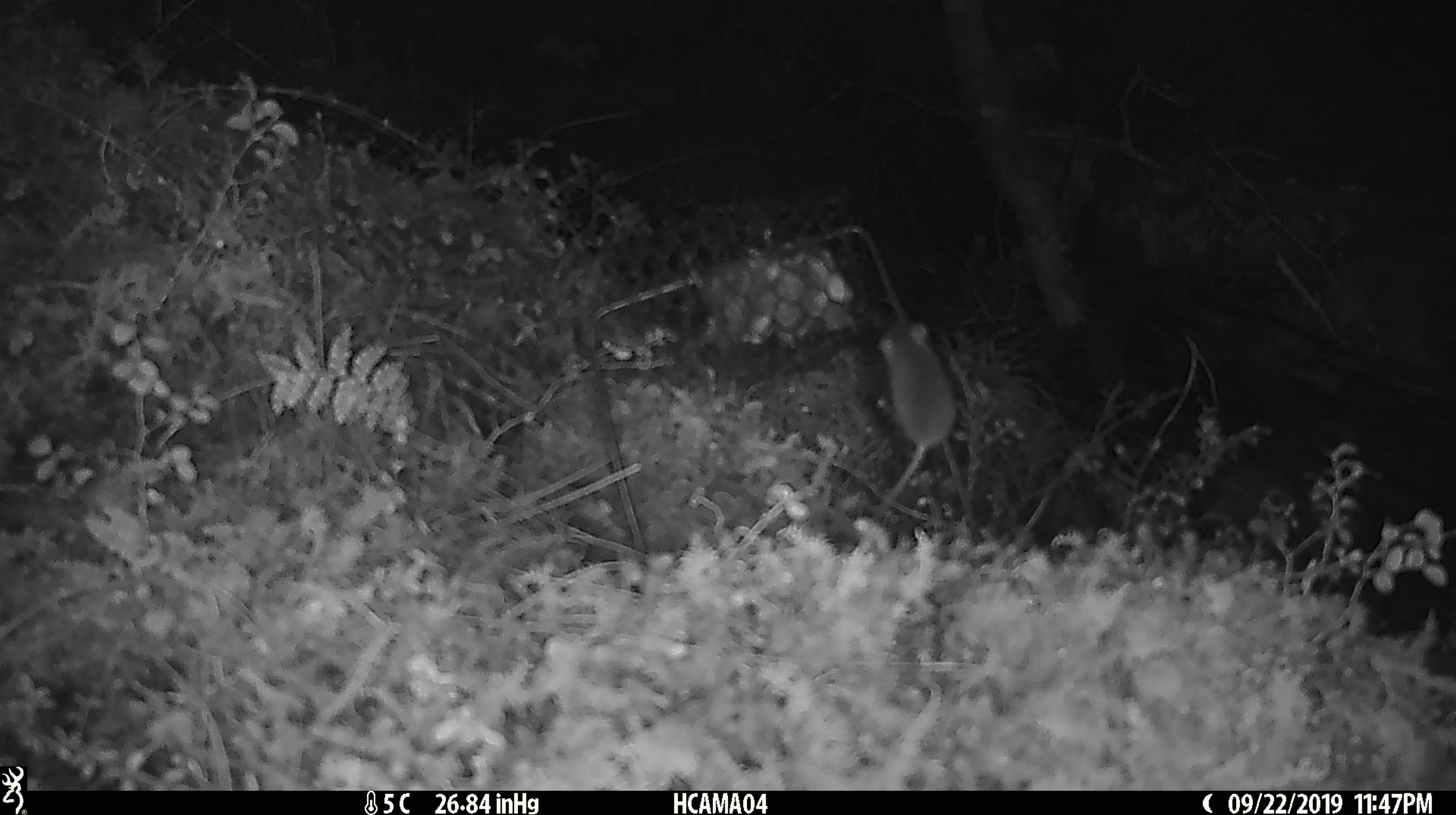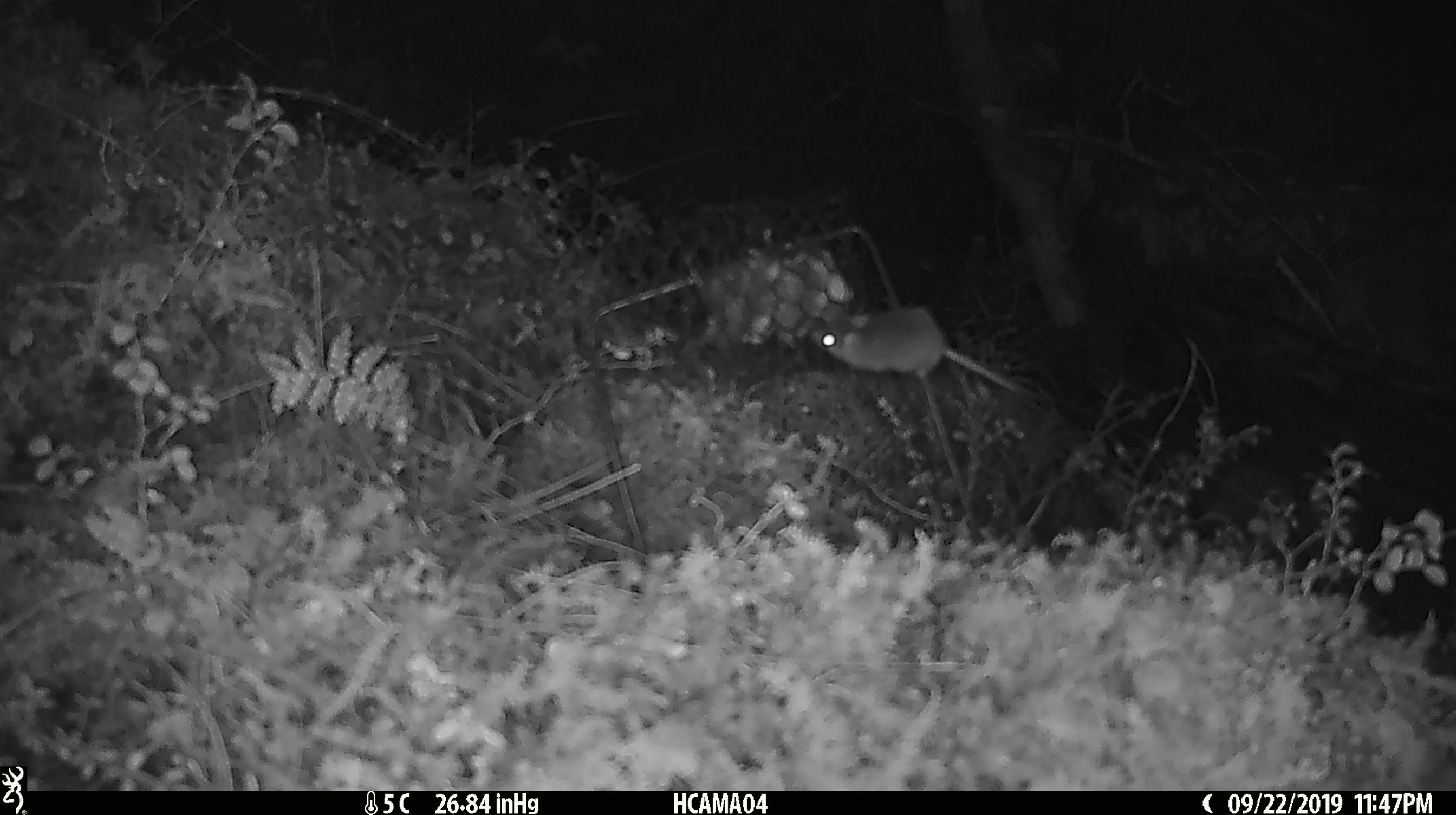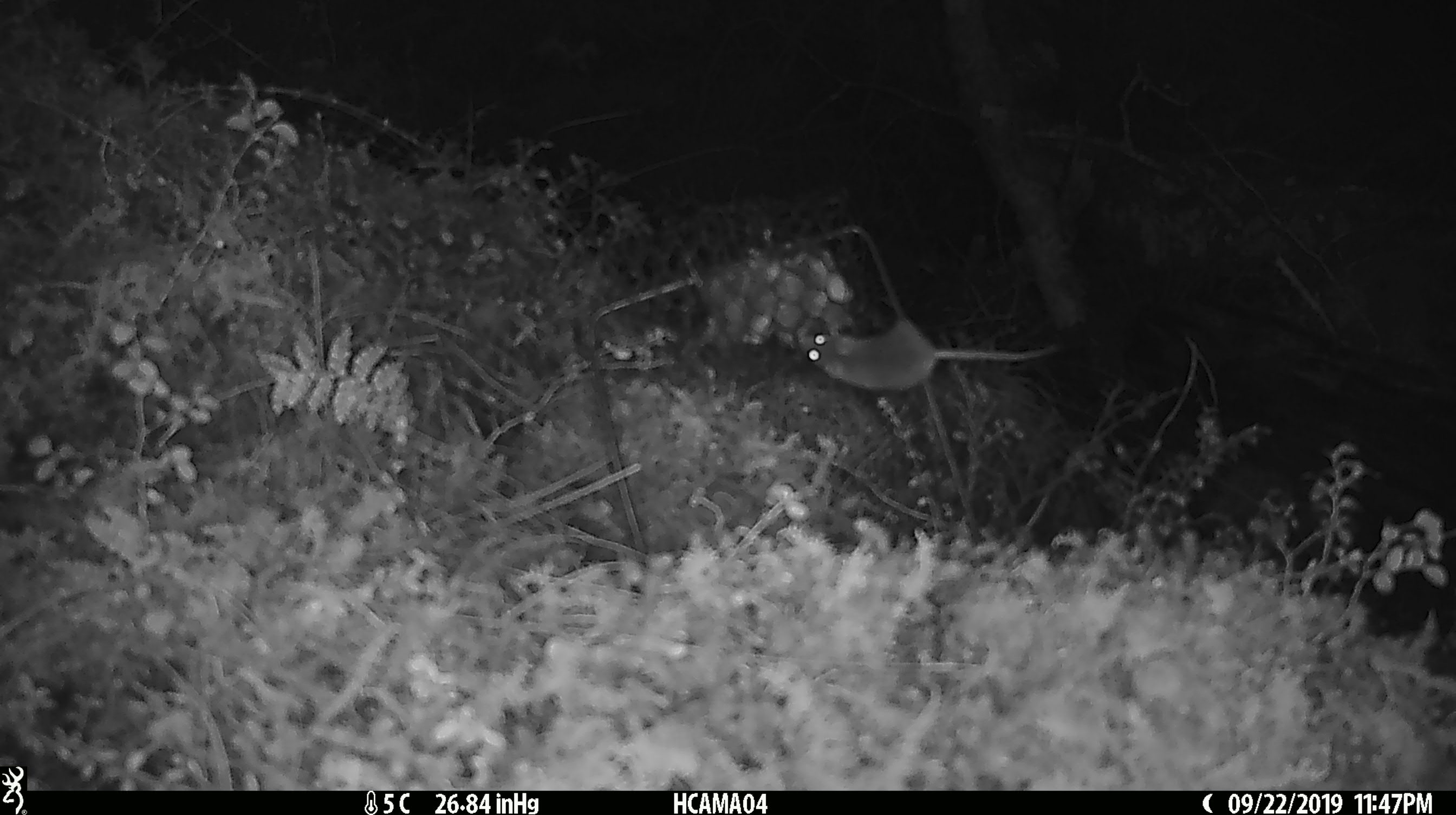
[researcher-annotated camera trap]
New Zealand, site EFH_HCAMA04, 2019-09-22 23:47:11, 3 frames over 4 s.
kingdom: Animalia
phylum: Chordata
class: Mammalia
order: Rodentia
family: Muridae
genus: Mus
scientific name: Mus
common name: mouse